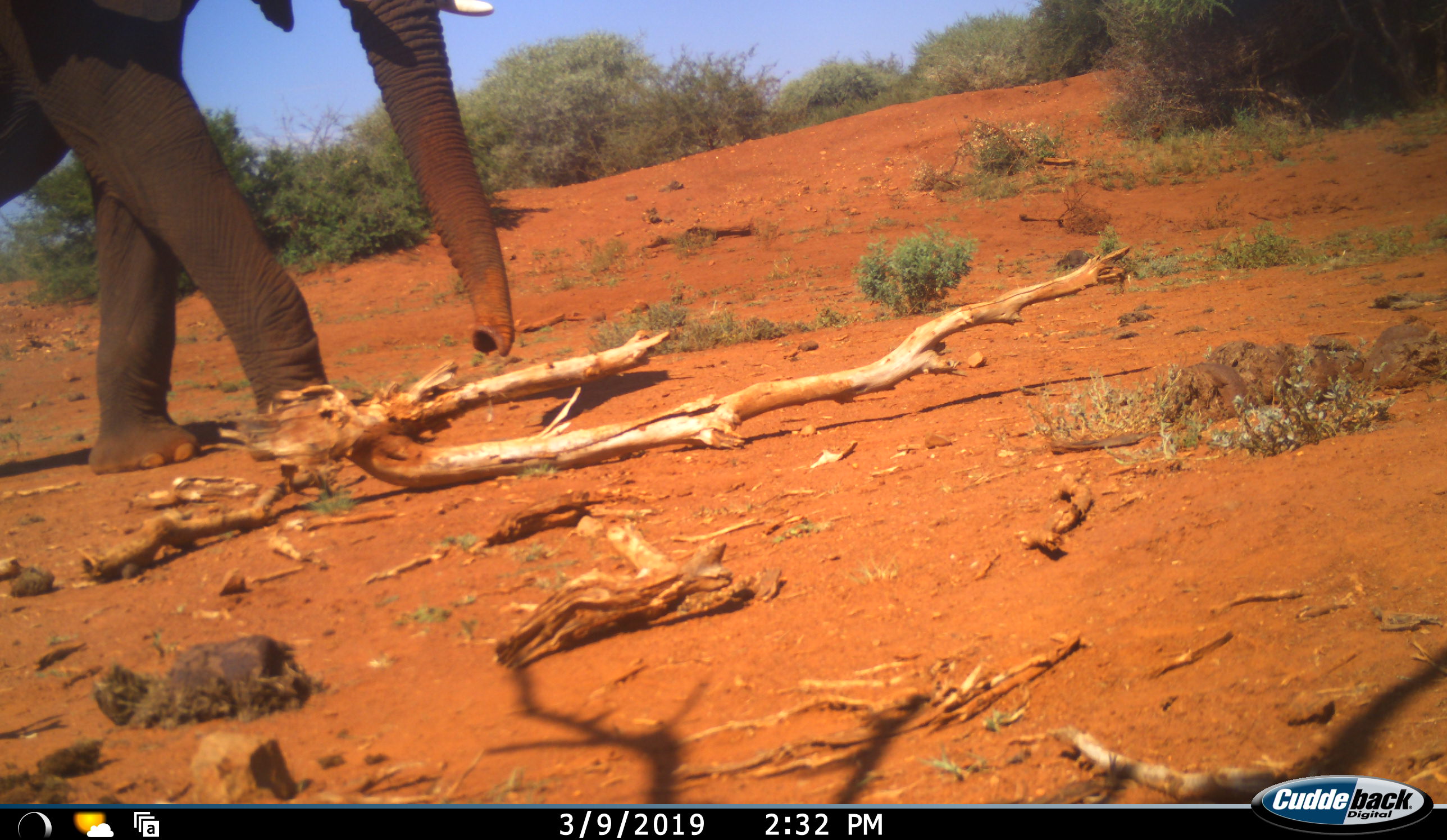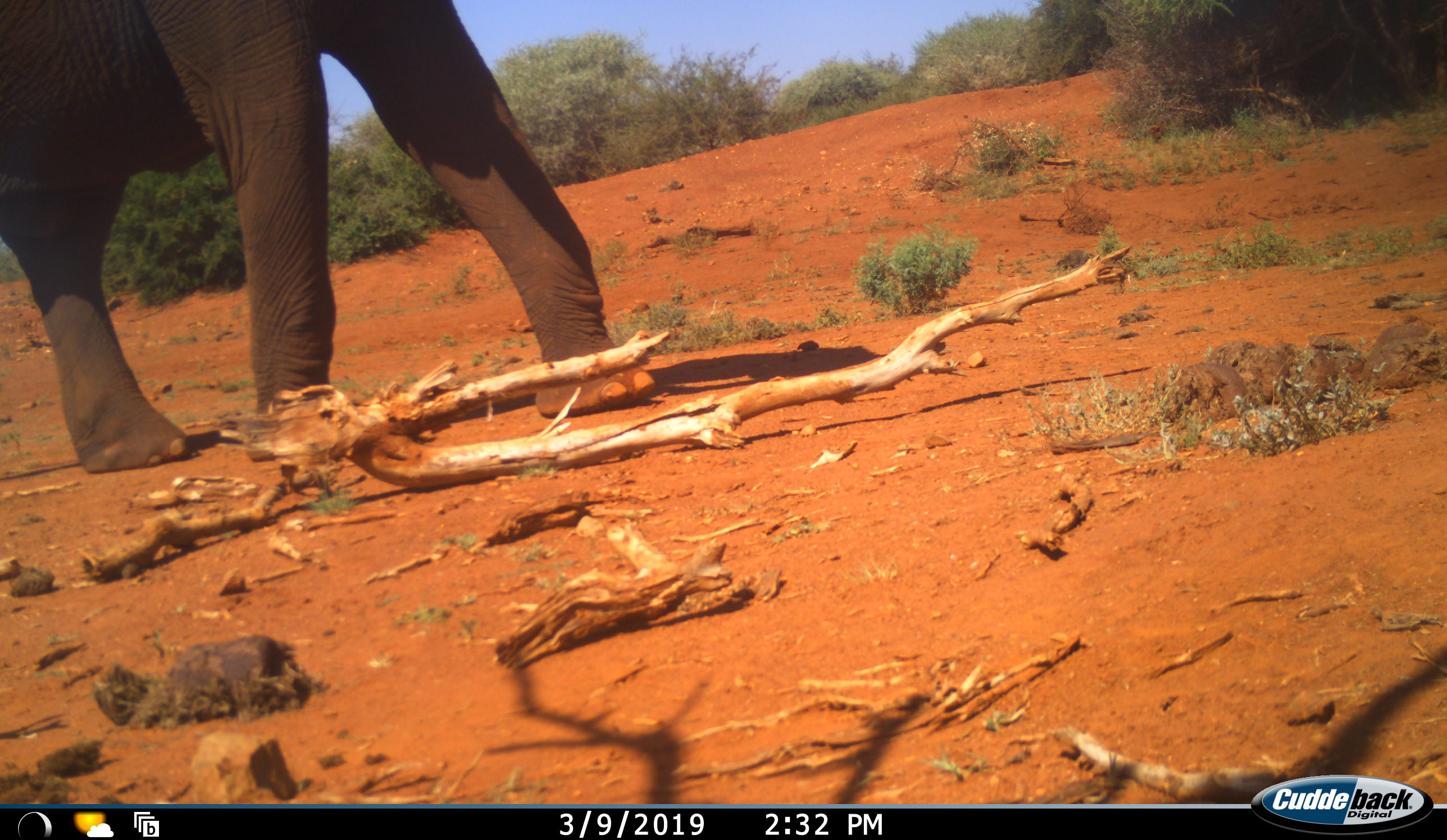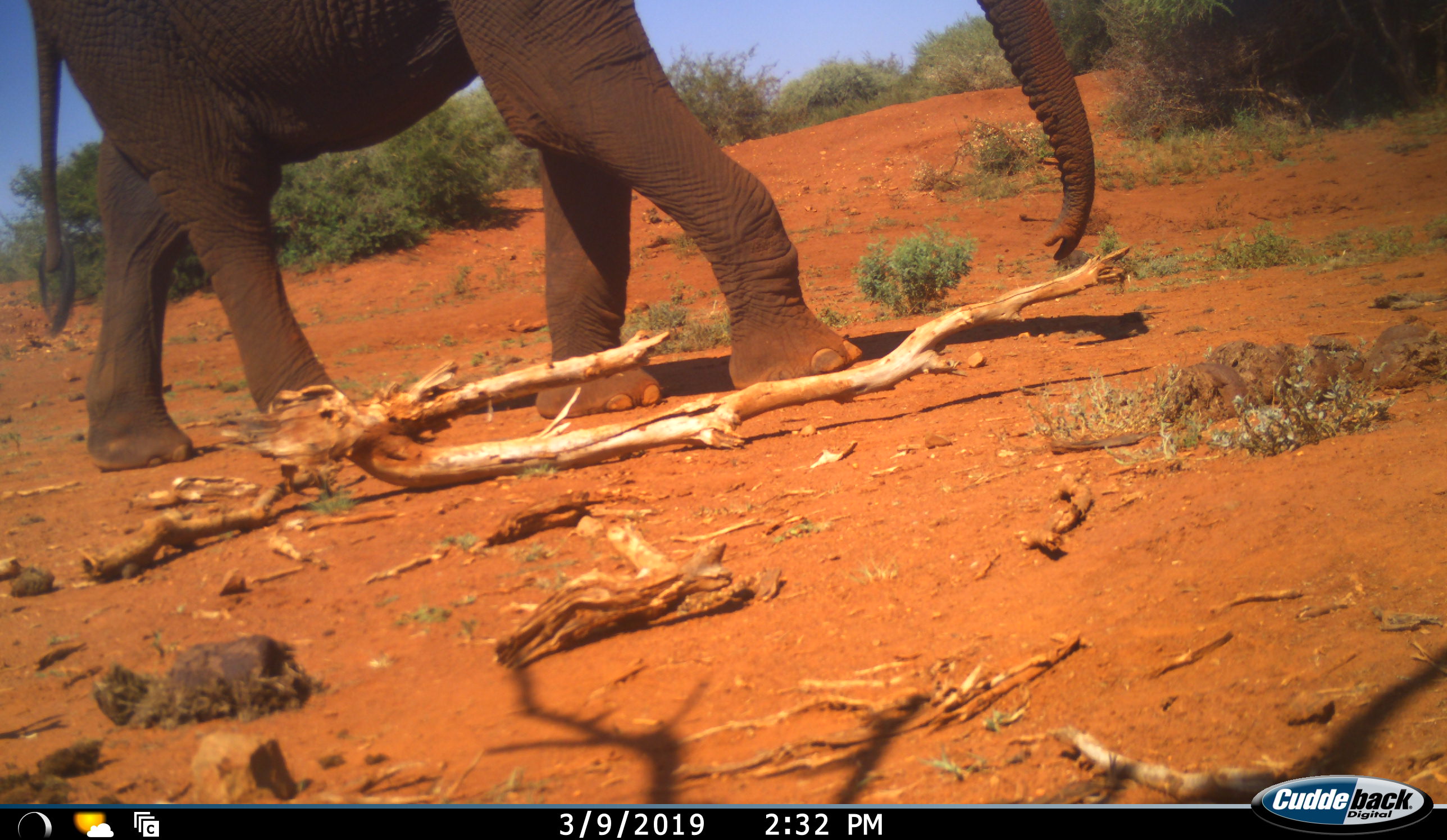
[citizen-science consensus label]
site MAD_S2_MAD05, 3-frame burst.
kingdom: Animalia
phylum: Chordata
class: Mammalia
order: Proboscidea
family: Elephantidae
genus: Loxodonta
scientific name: Loxodonta africana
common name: african bush elephant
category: elephant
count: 1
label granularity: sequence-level